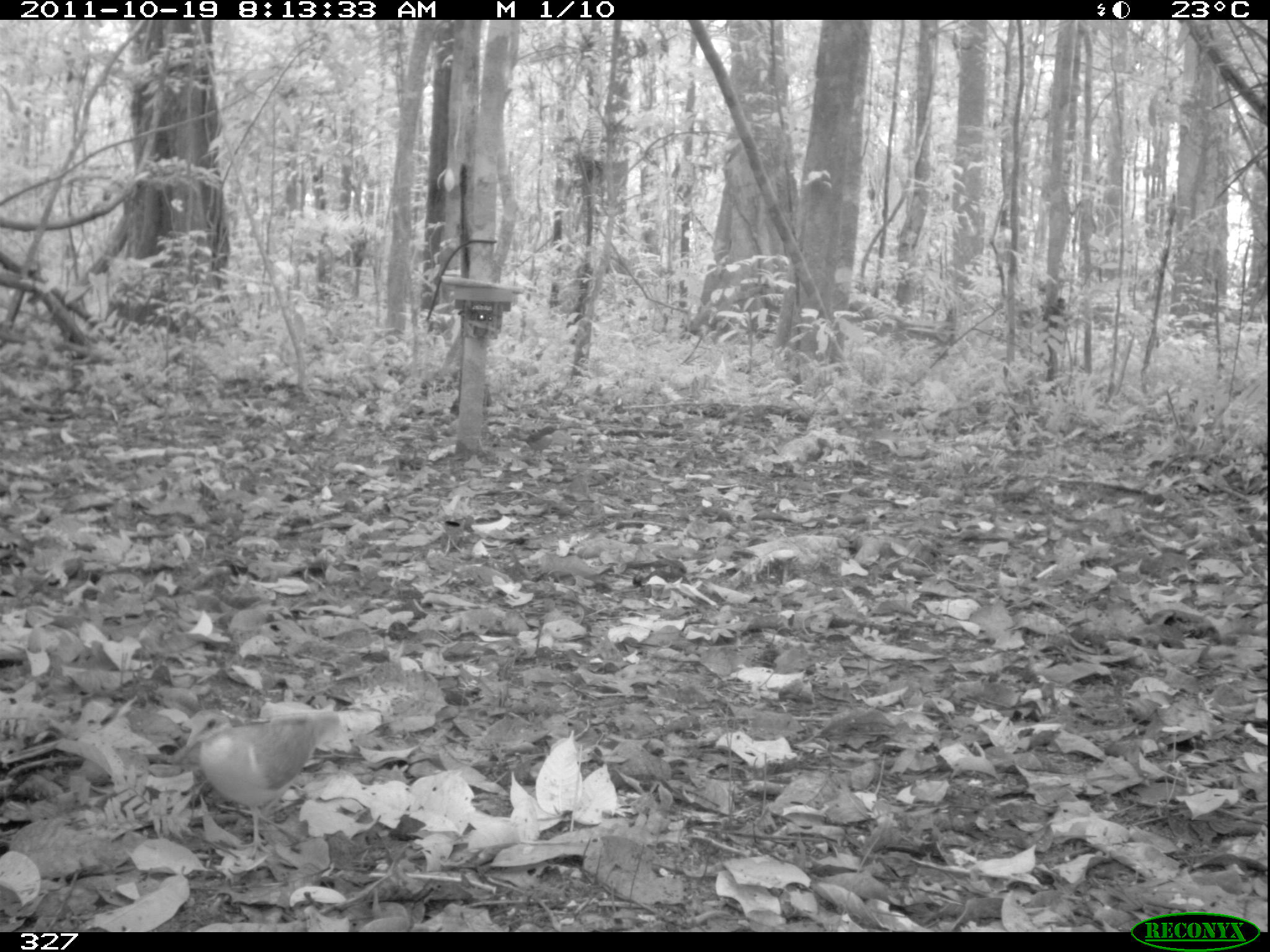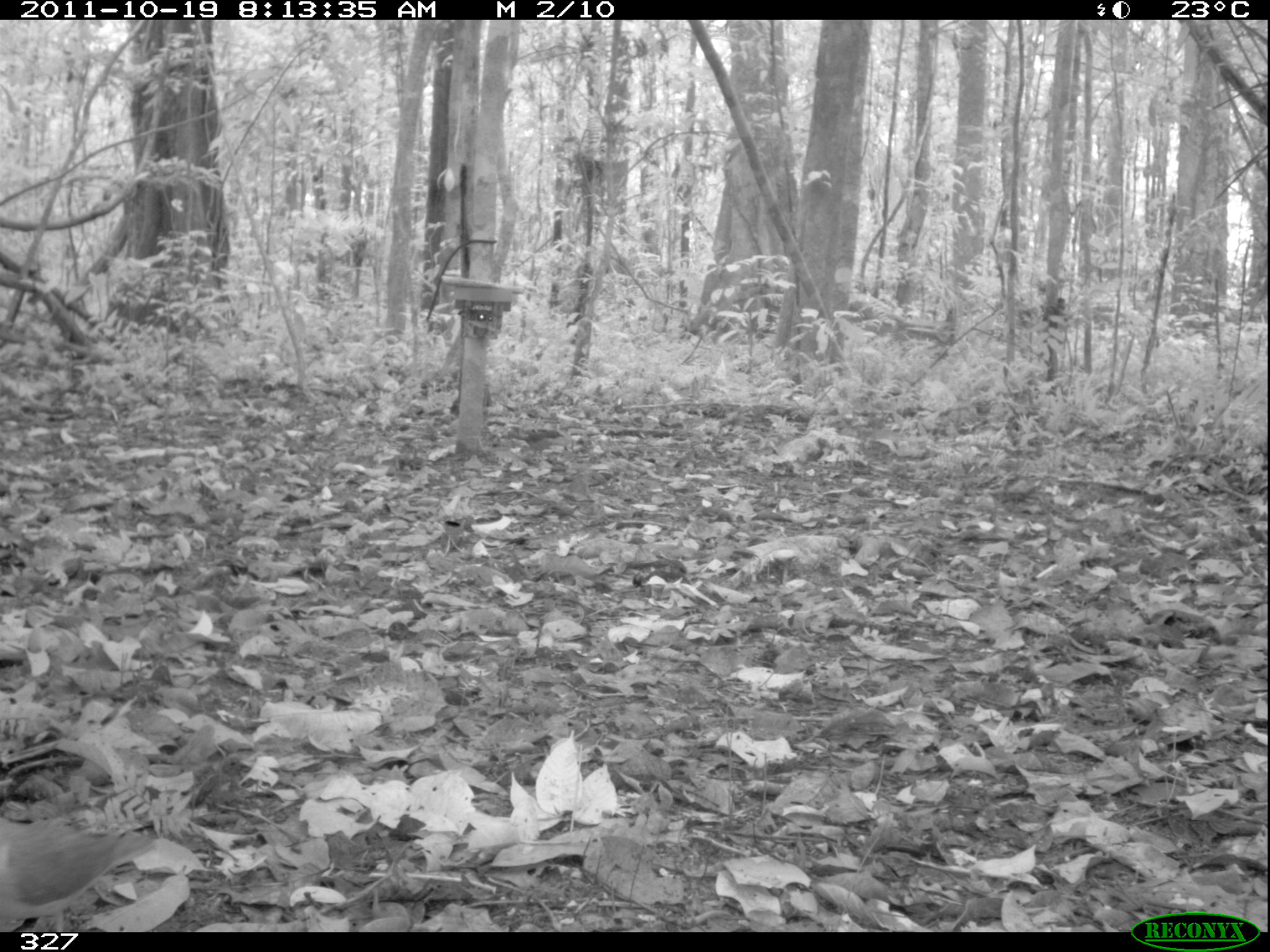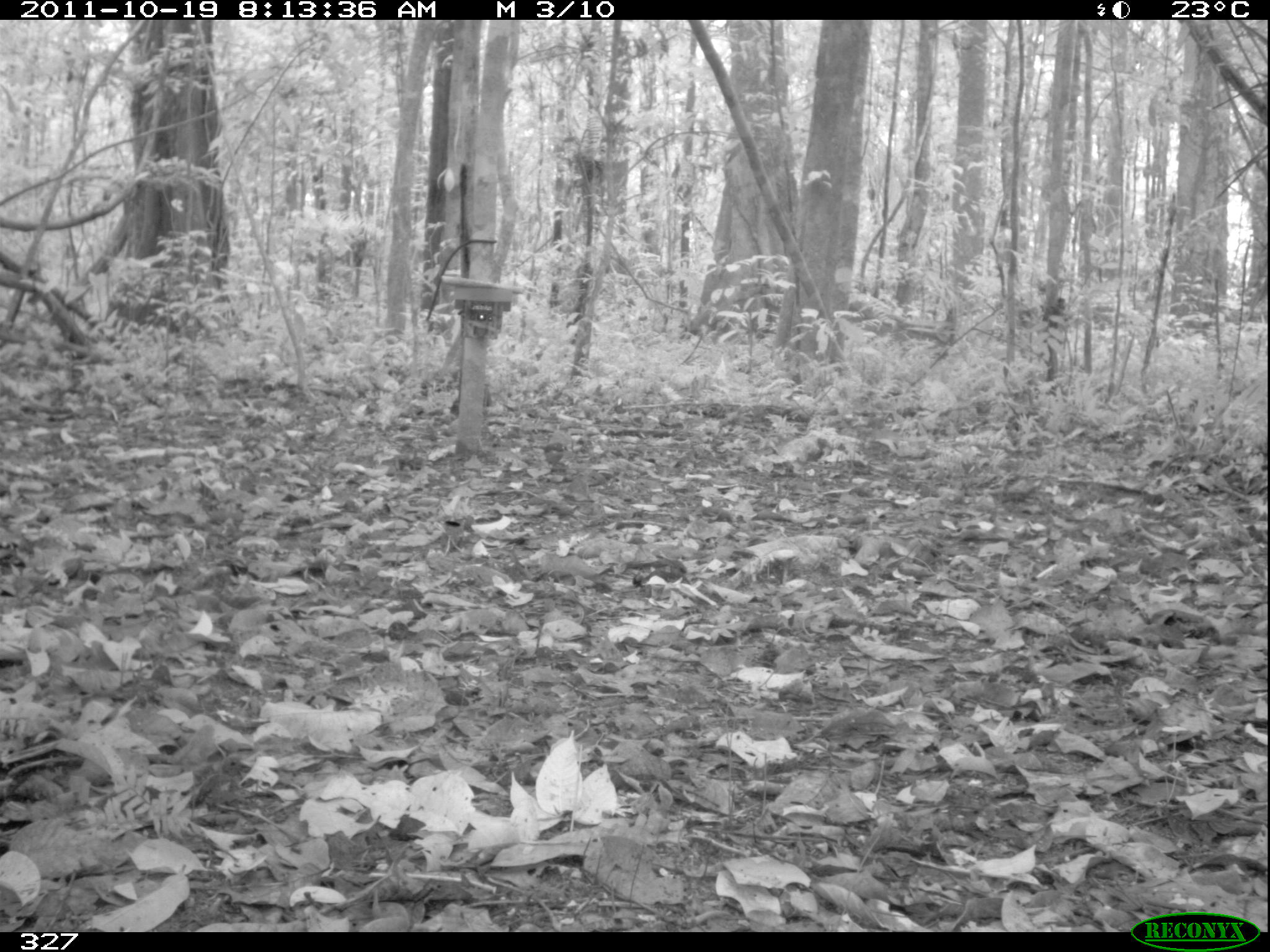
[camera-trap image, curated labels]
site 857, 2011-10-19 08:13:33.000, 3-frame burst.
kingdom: Animalia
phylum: Chordata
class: Aves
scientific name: Aves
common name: bird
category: unknown bird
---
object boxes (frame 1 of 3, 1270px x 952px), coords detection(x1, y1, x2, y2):
unknown bird: detection(182, 707, 340, 851)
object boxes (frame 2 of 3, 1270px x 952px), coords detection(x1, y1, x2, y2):
unknown bird: detection(0, 815, 151, 931)